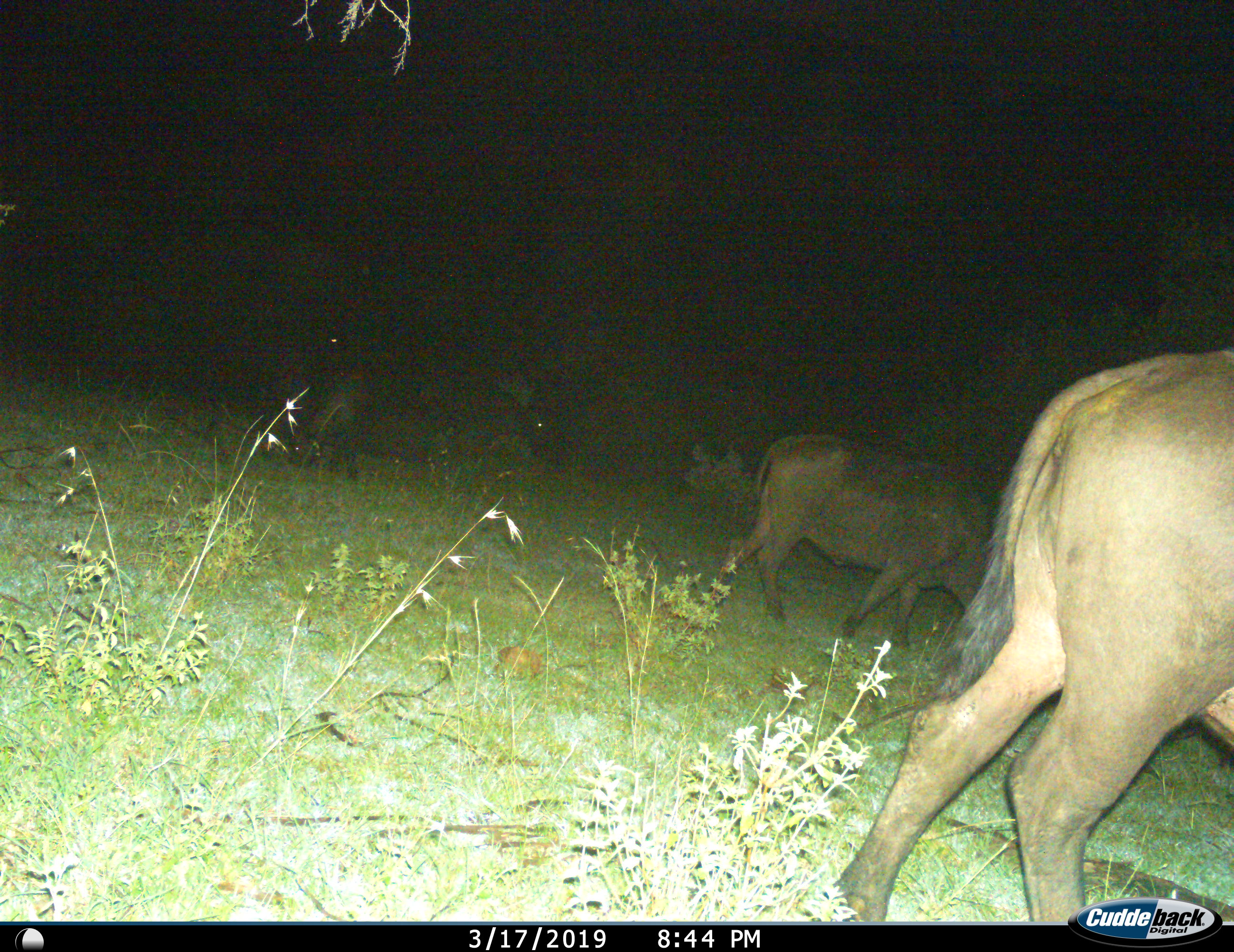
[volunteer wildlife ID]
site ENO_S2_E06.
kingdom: Animalia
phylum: Chordata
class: Mammalia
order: Artiodactyla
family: Bovidae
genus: Syncerus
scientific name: Syncerus caffer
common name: african buffalo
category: buffalo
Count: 3.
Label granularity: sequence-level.